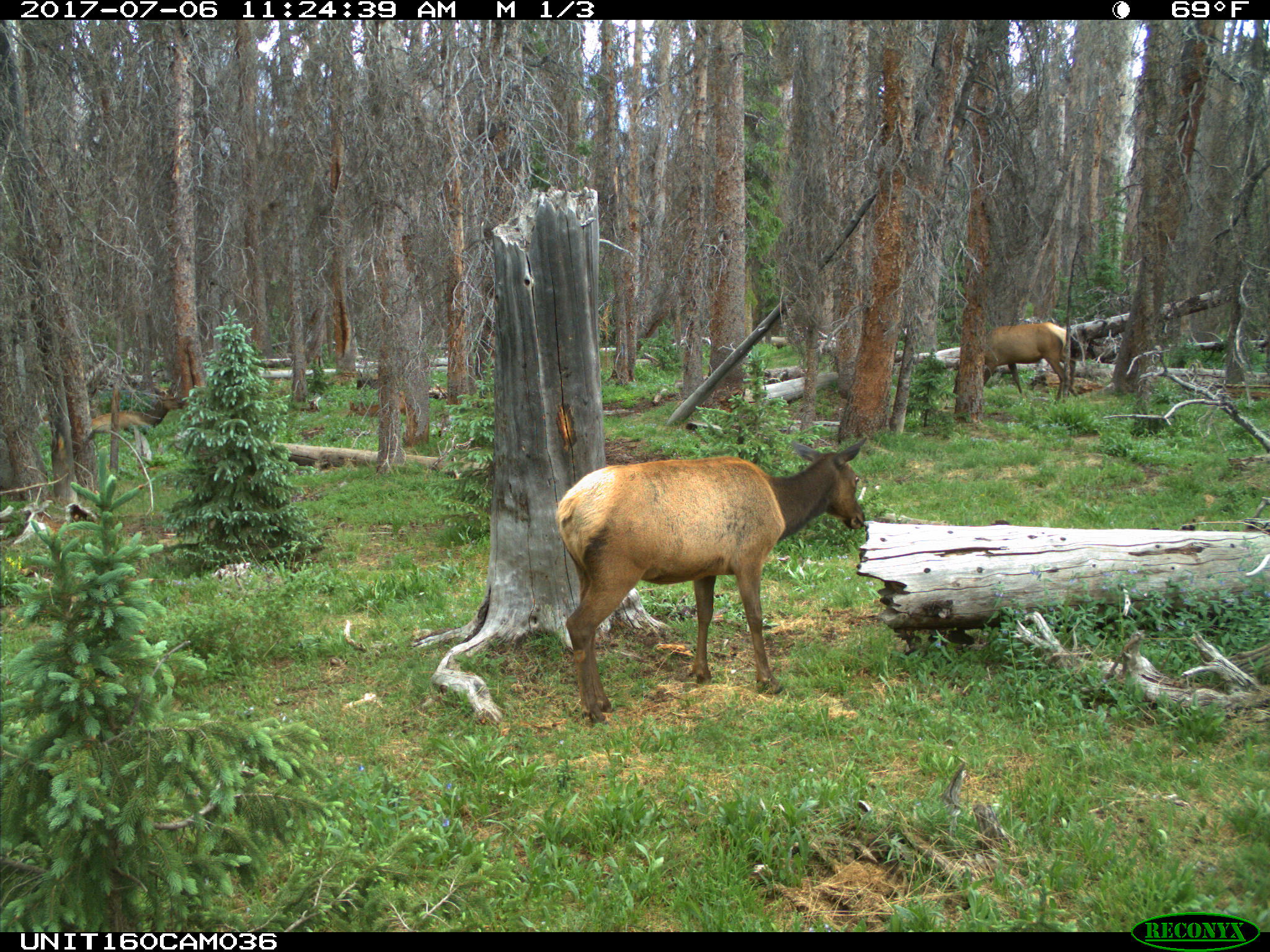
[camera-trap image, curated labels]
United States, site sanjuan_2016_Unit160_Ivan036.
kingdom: Animalia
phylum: Chordata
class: Mammalia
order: Artiodactyla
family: Cervidae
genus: Cervus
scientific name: Cervus elaphus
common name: red deer